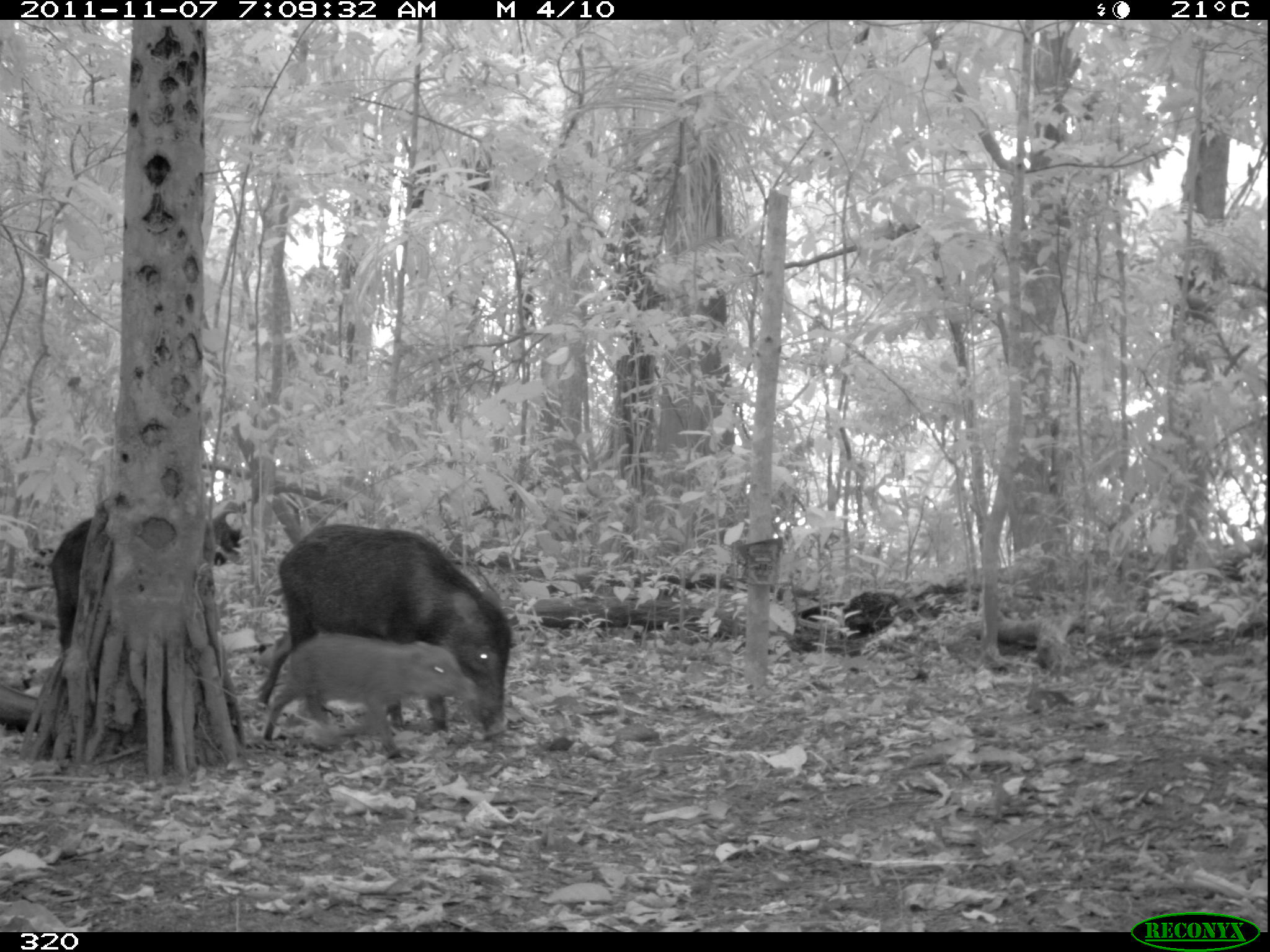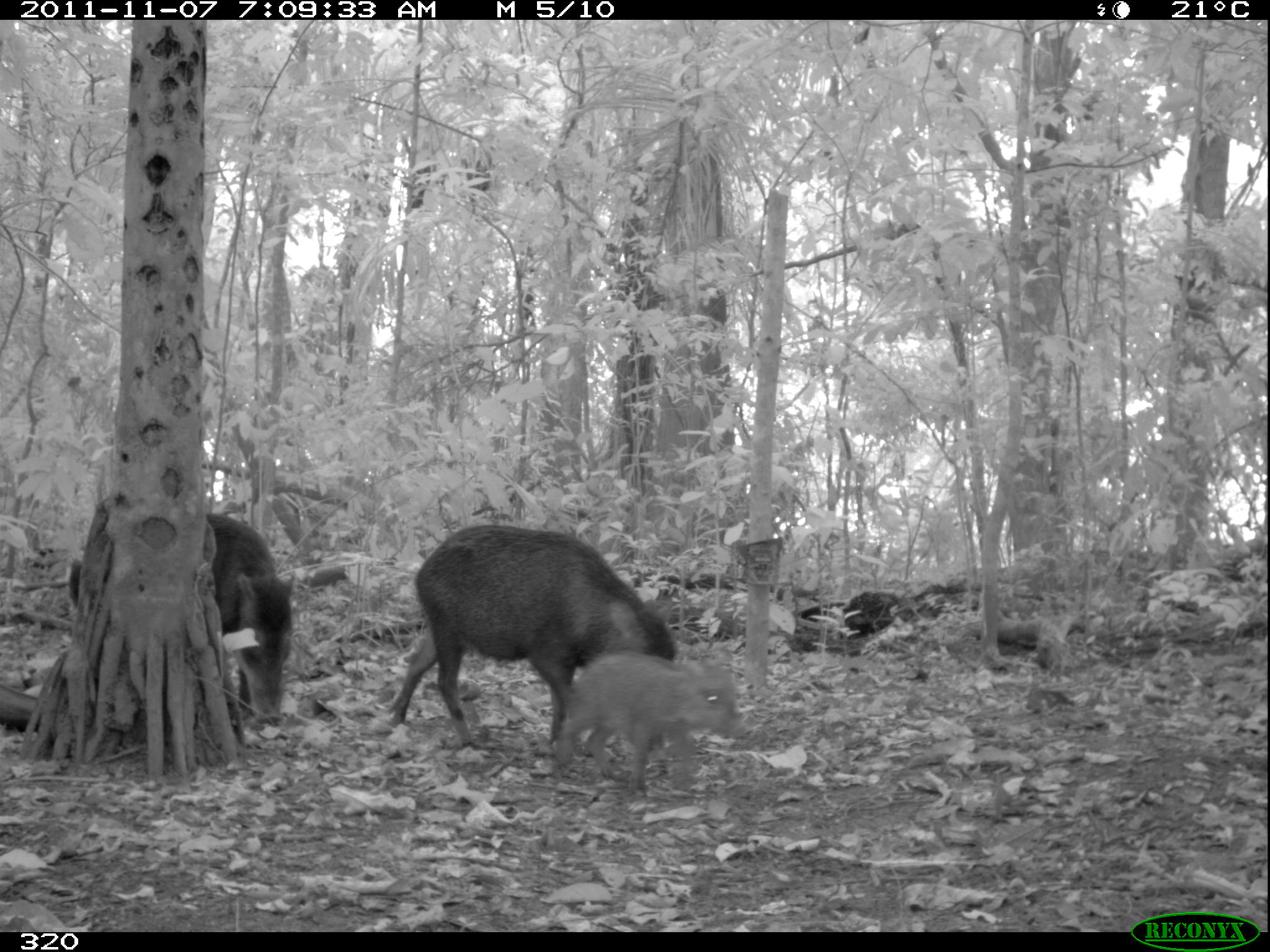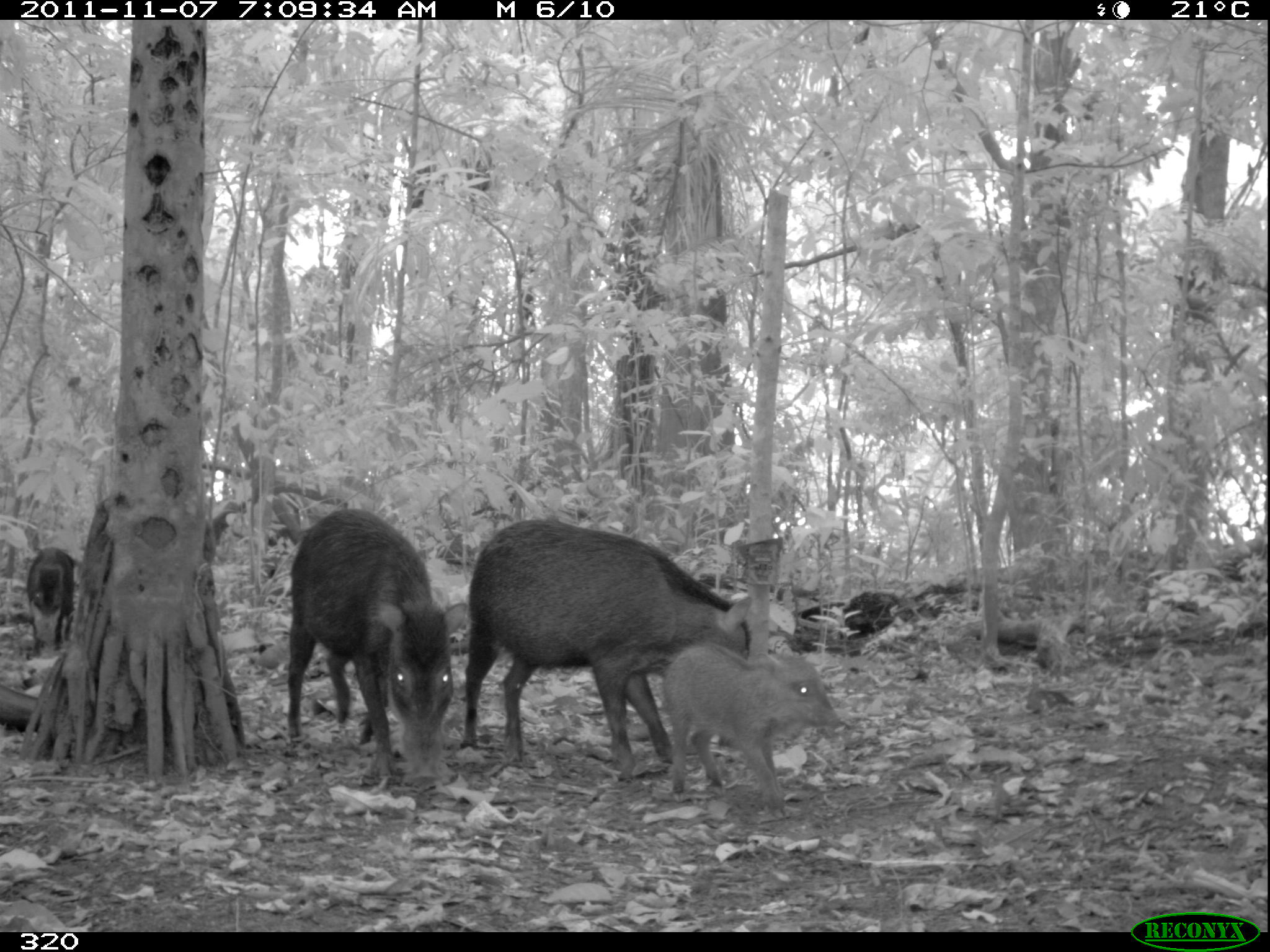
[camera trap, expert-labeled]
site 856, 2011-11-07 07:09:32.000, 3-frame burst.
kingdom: Animalia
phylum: Chordata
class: Mammalia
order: Artiodactyla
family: Tayassuidae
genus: Tayassu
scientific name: Tayassu pecari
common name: white-lipped peccary